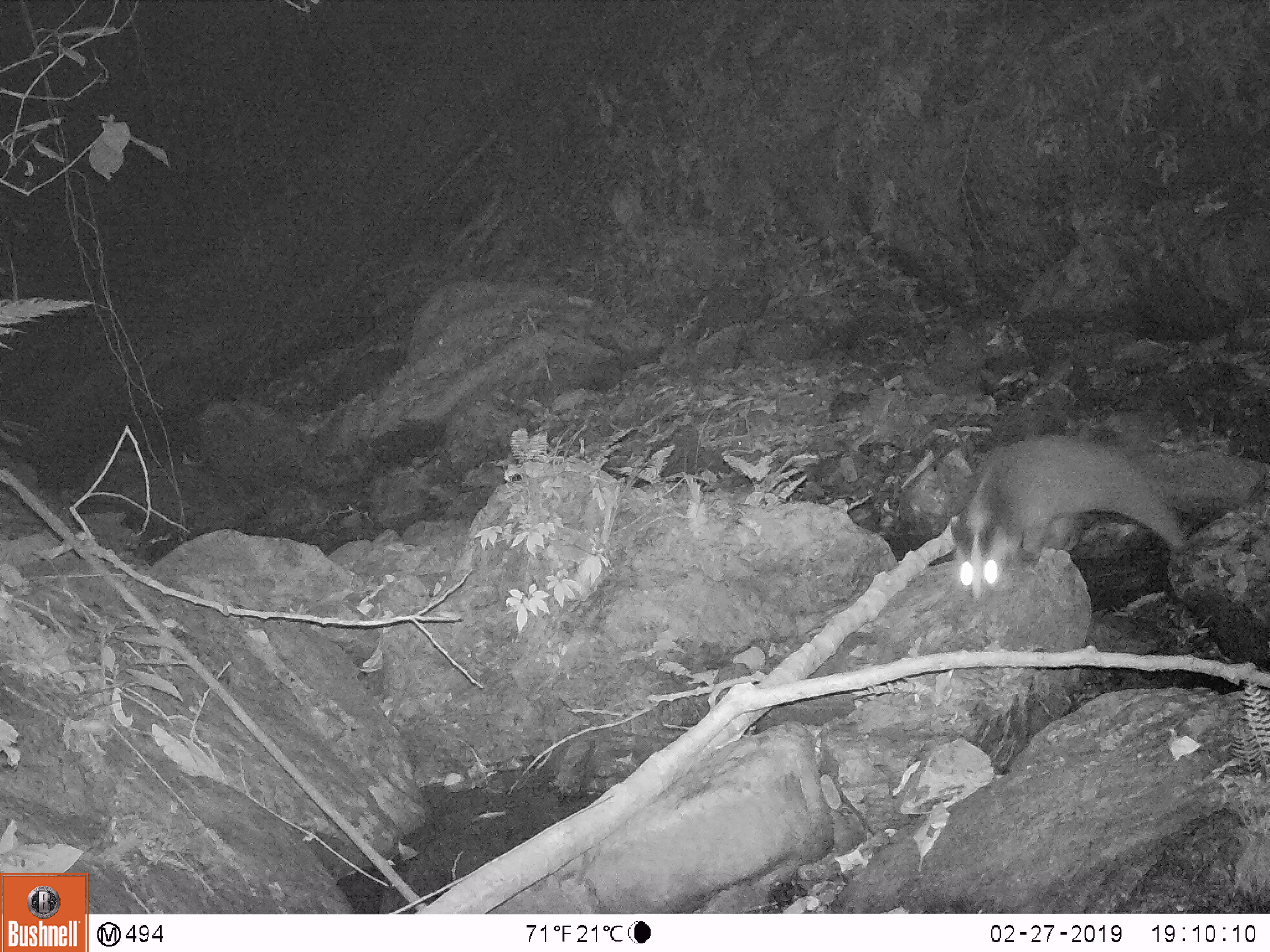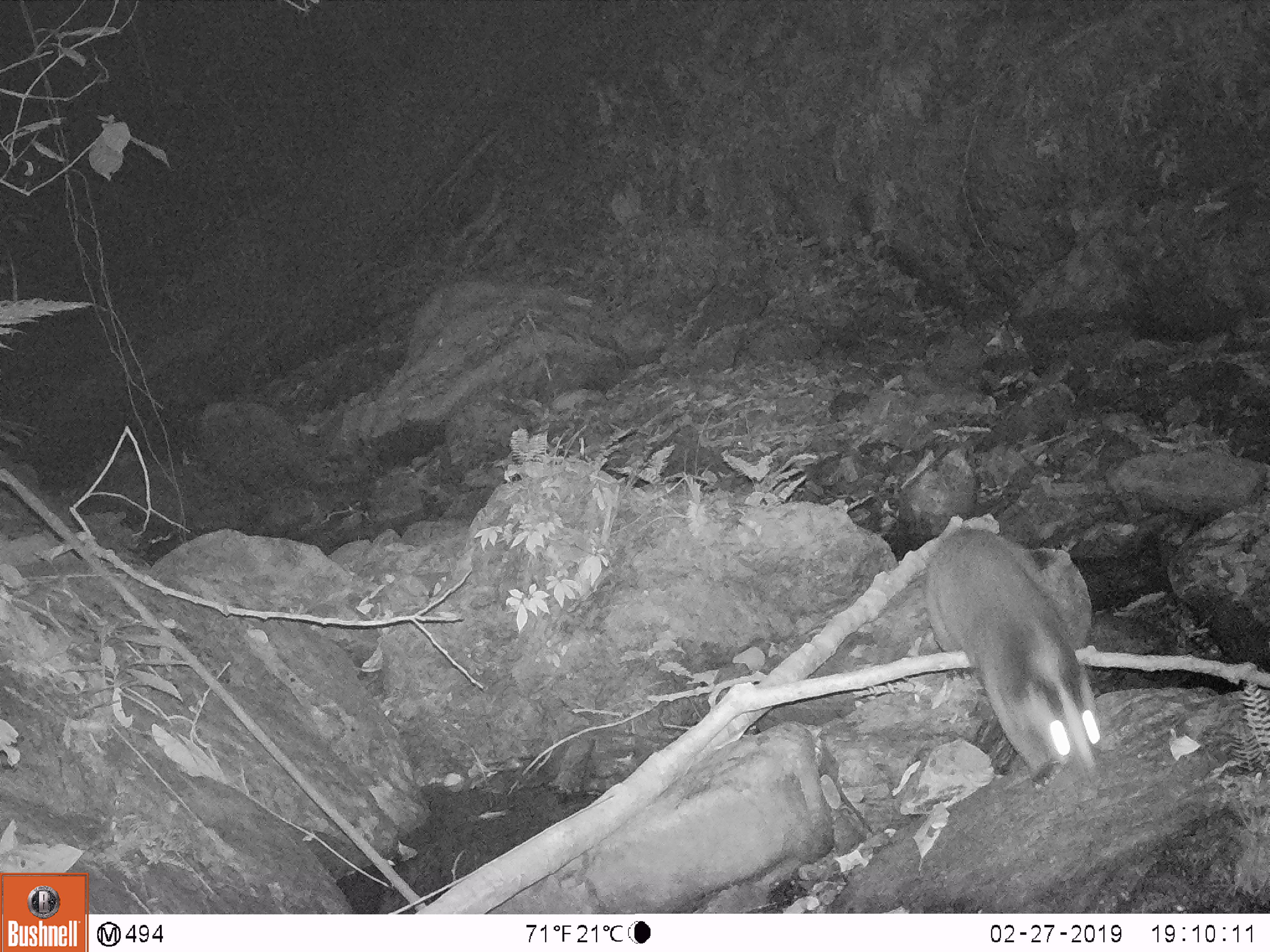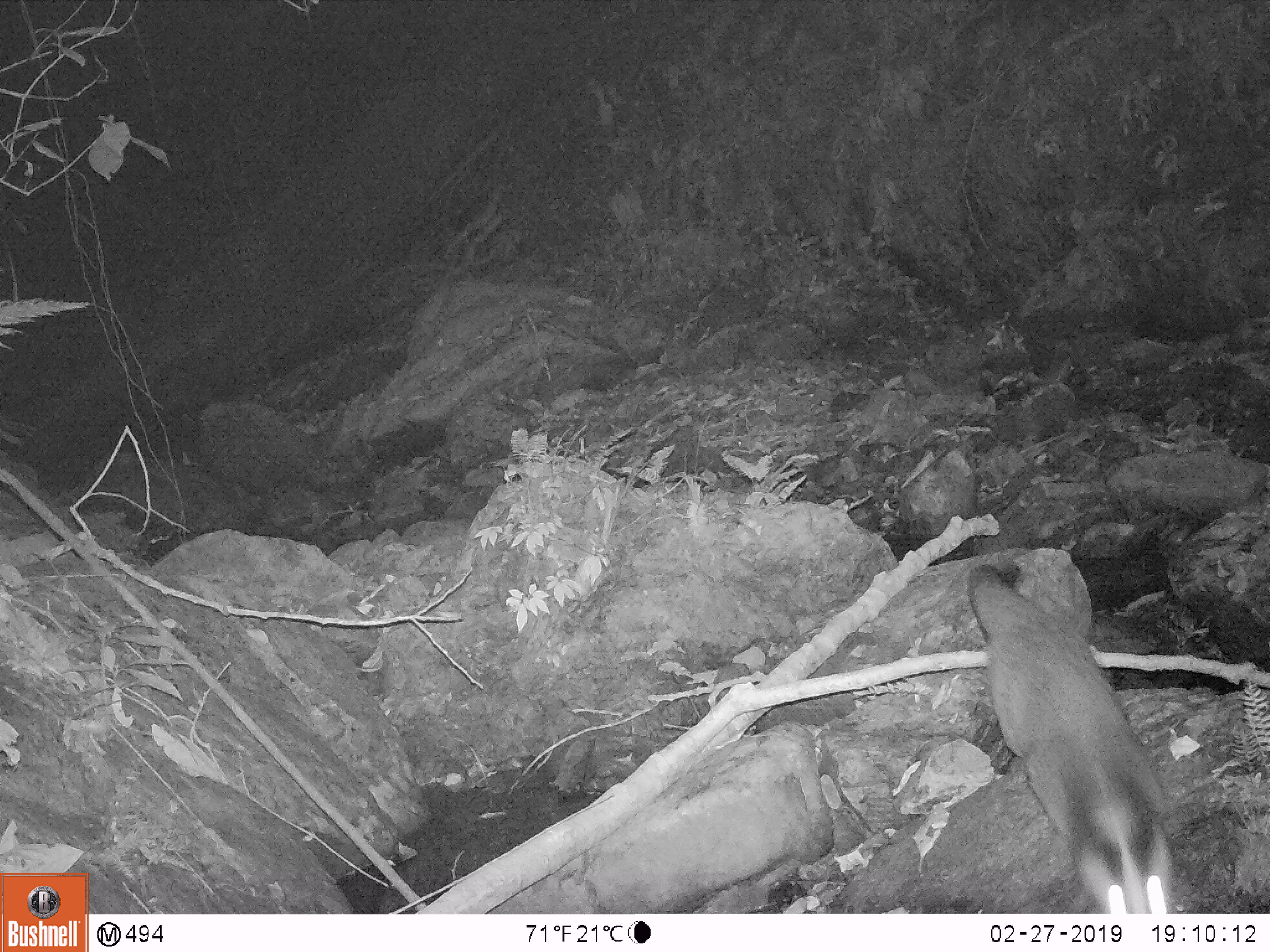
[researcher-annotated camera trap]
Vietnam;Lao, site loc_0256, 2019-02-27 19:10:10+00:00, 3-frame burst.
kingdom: Animalia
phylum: Chordata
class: Mammalia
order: Carnivora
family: Viverridae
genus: Paguma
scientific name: Paguma larvata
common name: masked palm civet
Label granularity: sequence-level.